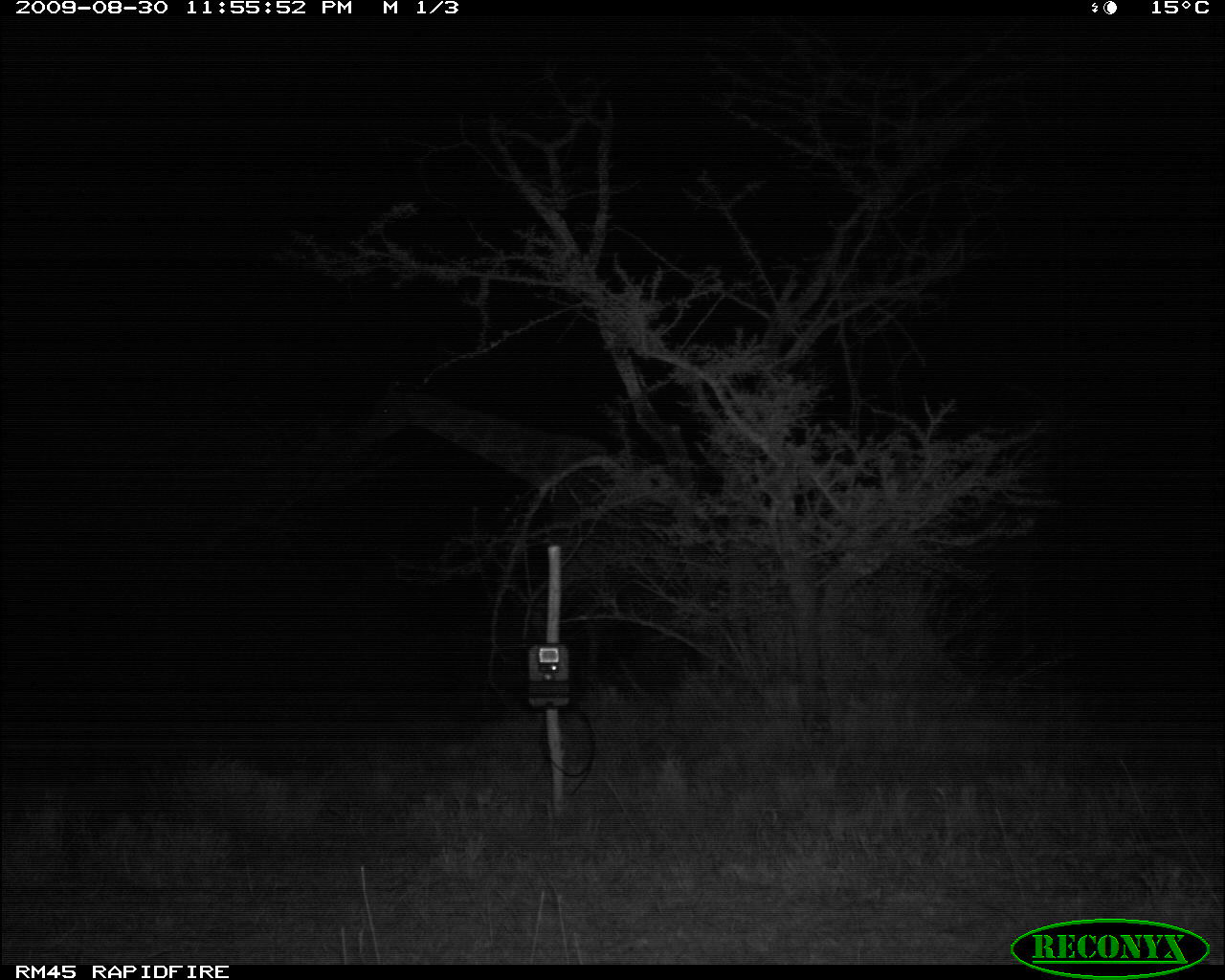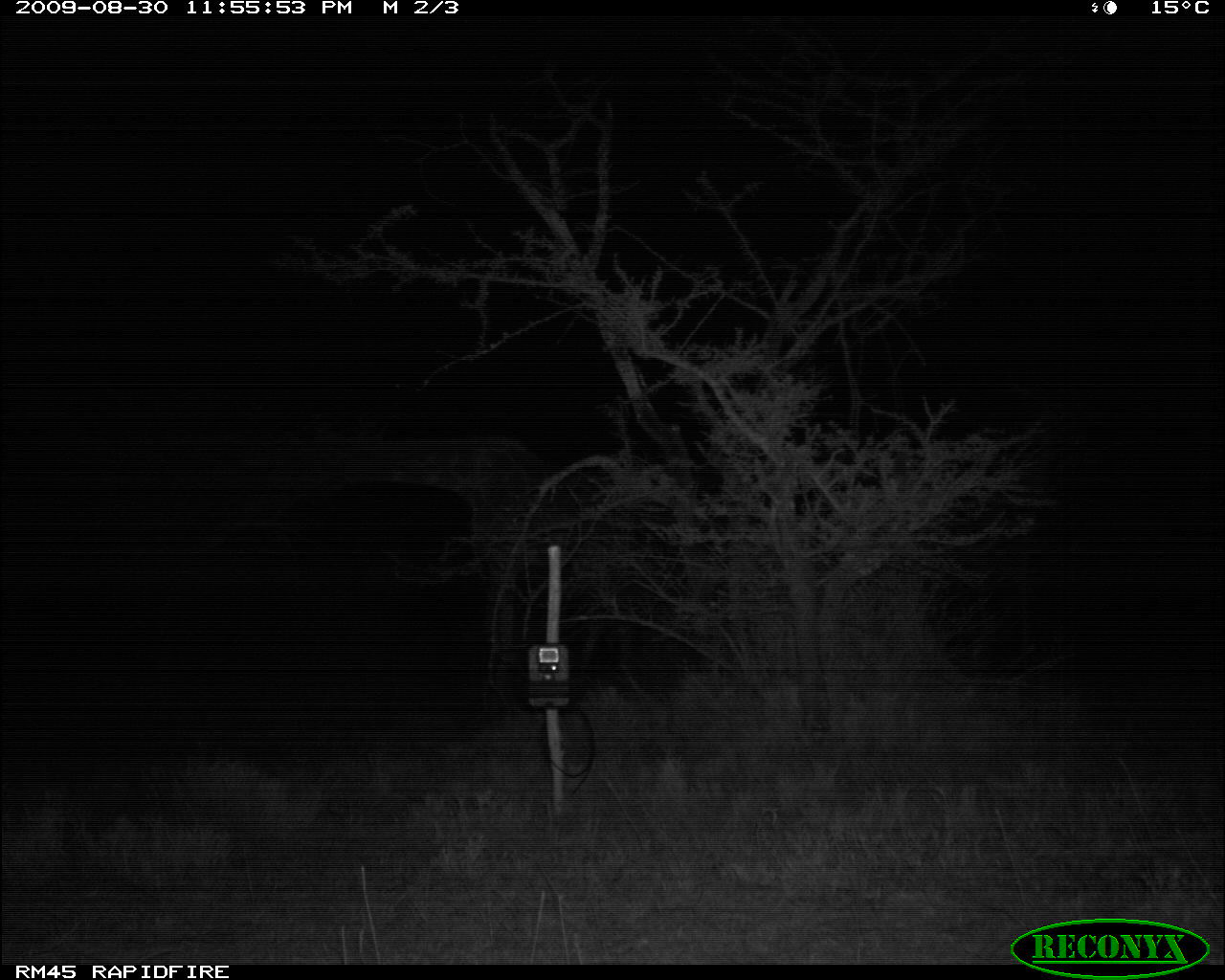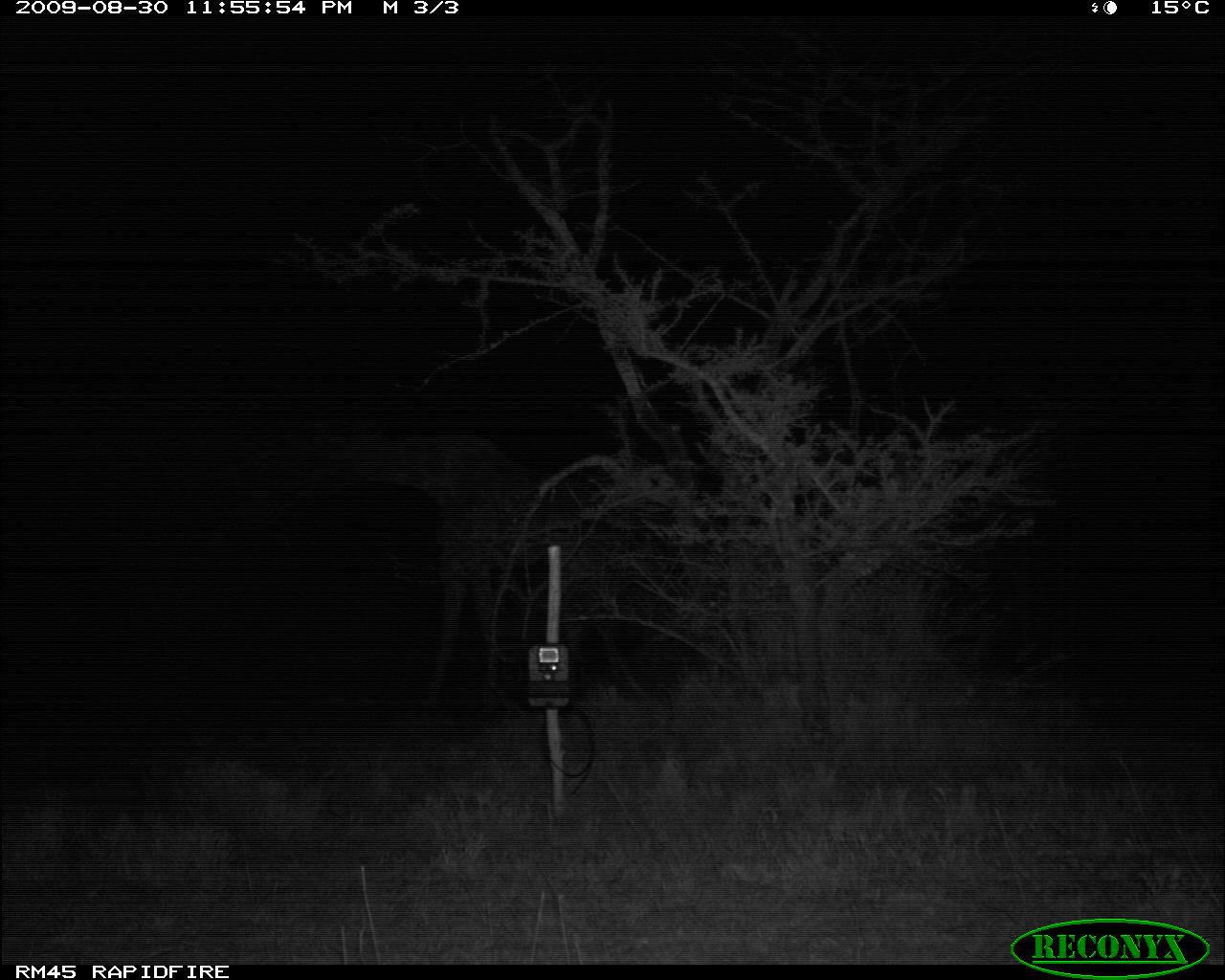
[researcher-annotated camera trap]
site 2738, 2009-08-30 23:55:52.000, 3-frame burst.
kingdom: Animalia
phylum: Chordata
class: Mammalia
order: Artiodactyla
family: Giraffidae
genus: Giraffa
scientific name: Giraffa camelopardalis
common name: giraffe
Giraffa camelopardalis (giraffe), count 1.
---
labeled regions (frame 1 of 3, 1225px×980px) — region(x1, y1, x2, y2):
giraffa camelopardalis: region(351, 372, 763, 672)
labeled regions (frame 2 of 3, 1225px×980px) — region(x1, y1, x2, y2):
giraffa camelopardalis: region(256, 423, 643, 705)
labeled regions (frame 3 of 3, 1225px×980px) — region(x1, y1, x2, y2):
giraffa camelopardalis: region(287, 392, 605, 692)